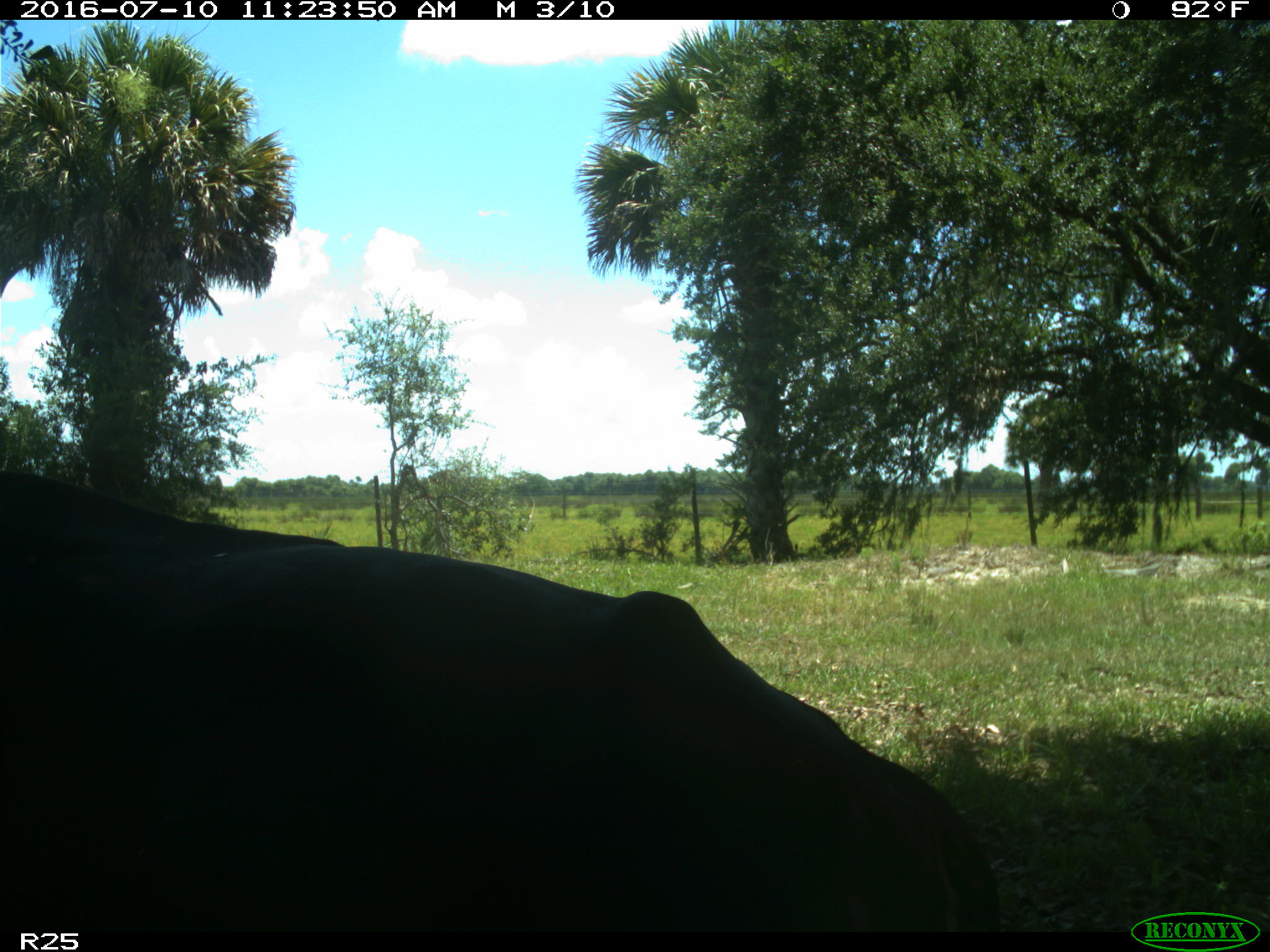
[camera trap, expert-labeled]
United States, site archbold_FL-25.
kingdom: Animalia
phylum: Chordata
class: Mammalia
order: Artiodactyla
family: Bovidae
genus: Bos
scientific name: Bos taurus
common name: domestic cow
Bos taurus (domestic cow).